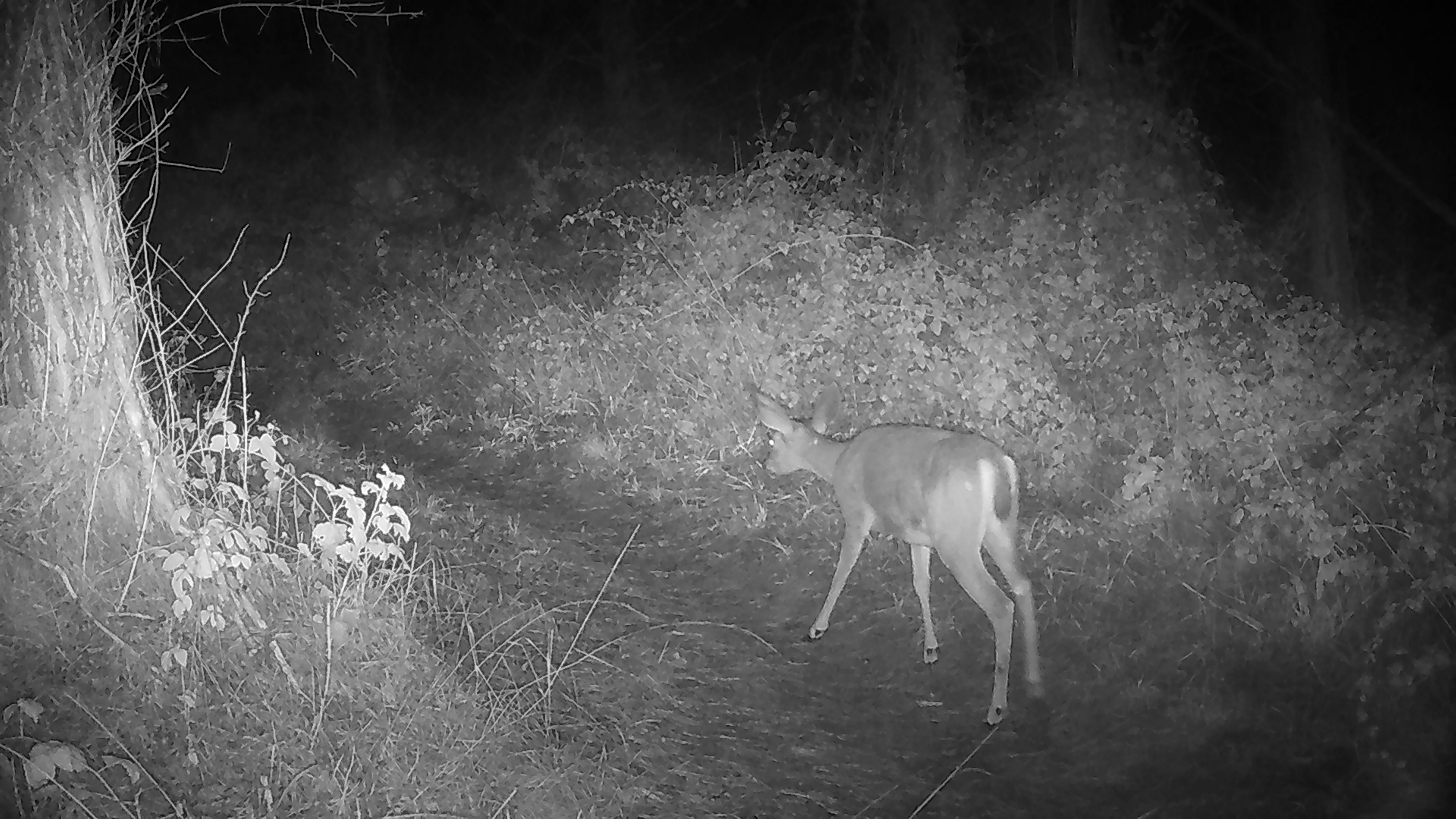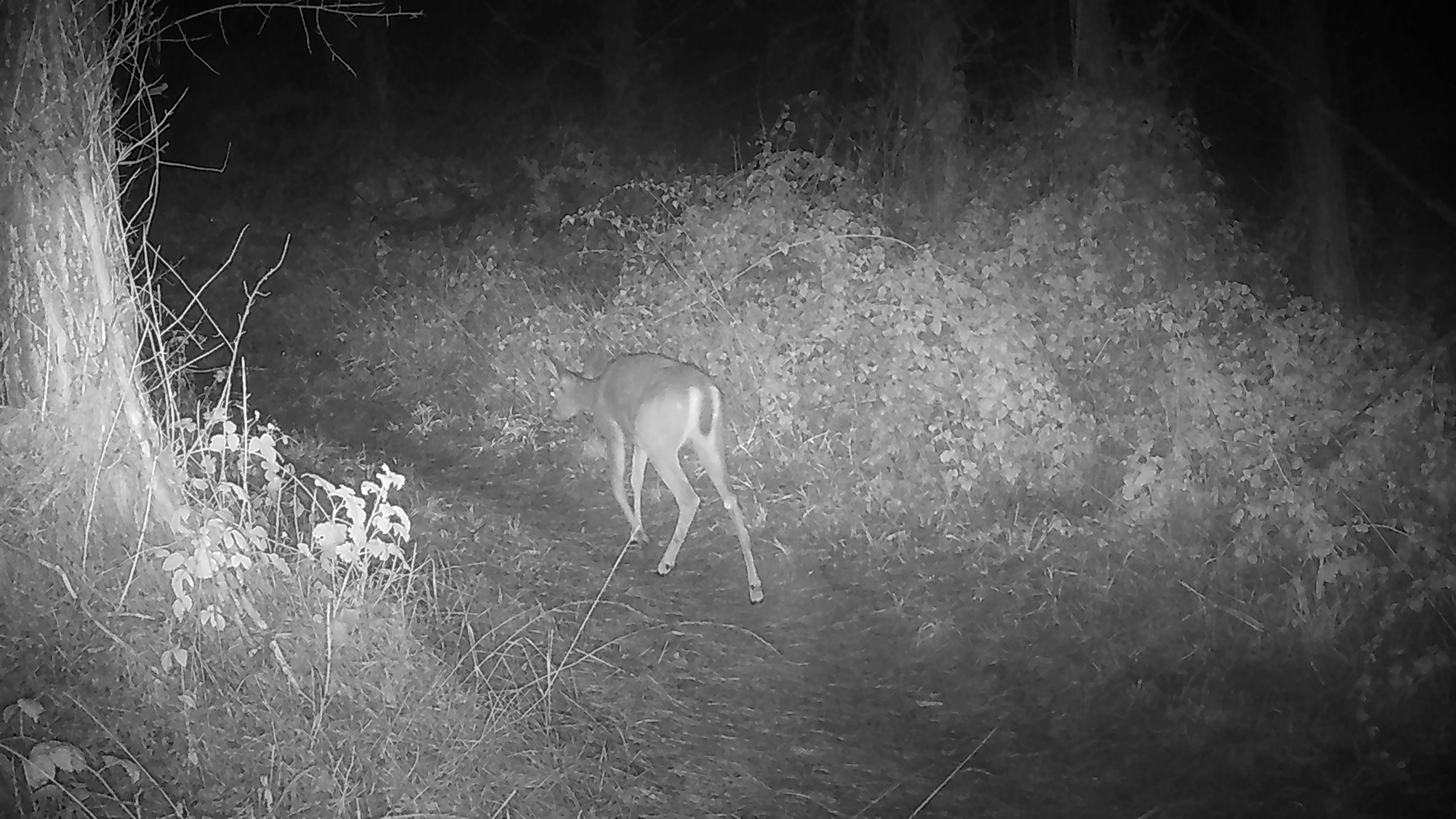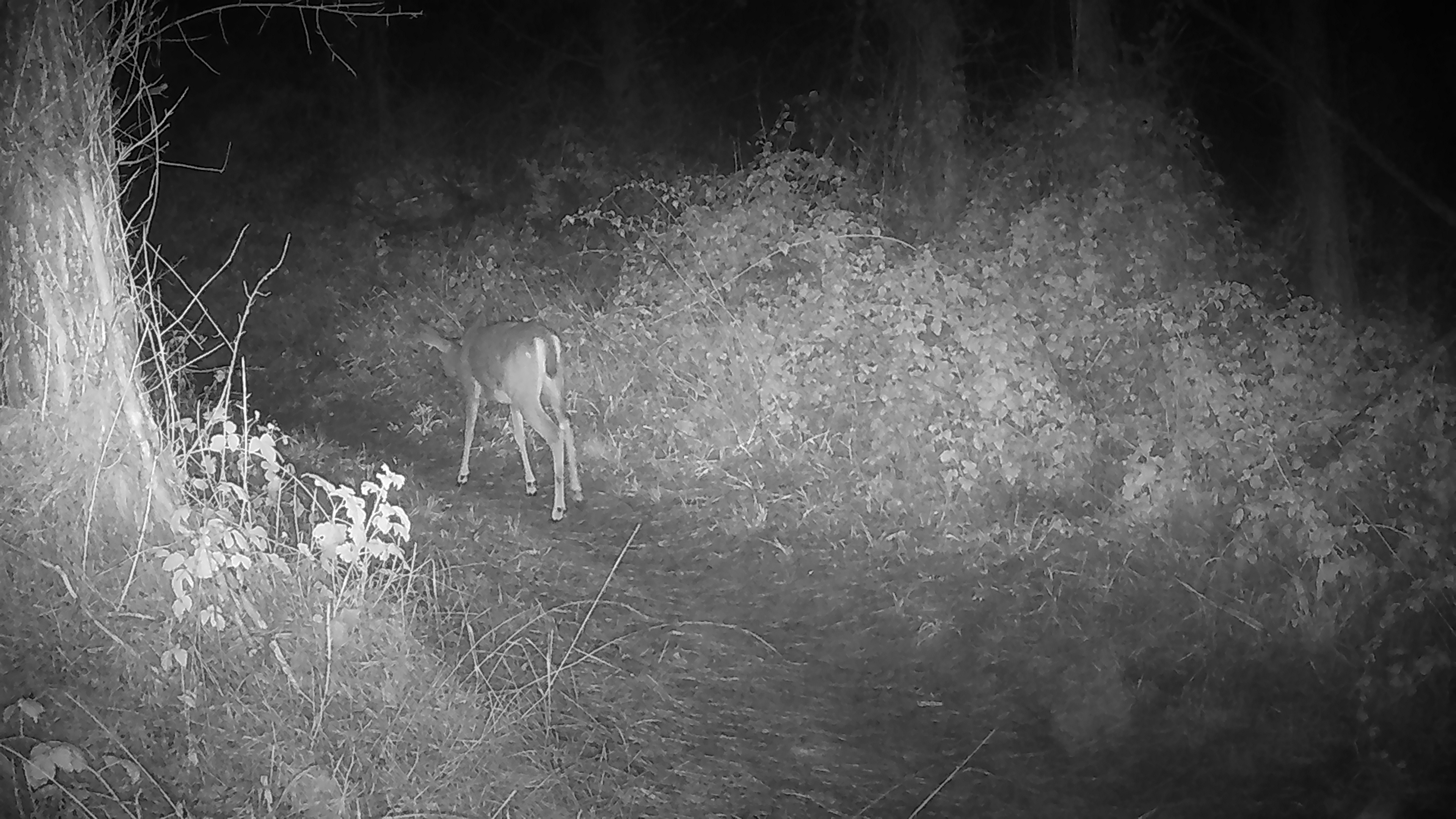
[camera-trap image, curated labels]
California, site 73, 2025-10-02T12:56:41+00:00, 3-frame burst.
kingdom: Animalia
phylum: Chordata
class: Mammalia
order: Artiodactyla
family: Cervidae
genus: Odocoileus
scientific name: Odocoileus hemionus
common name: mule deer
Mule deer (Odocoileus hemionus).